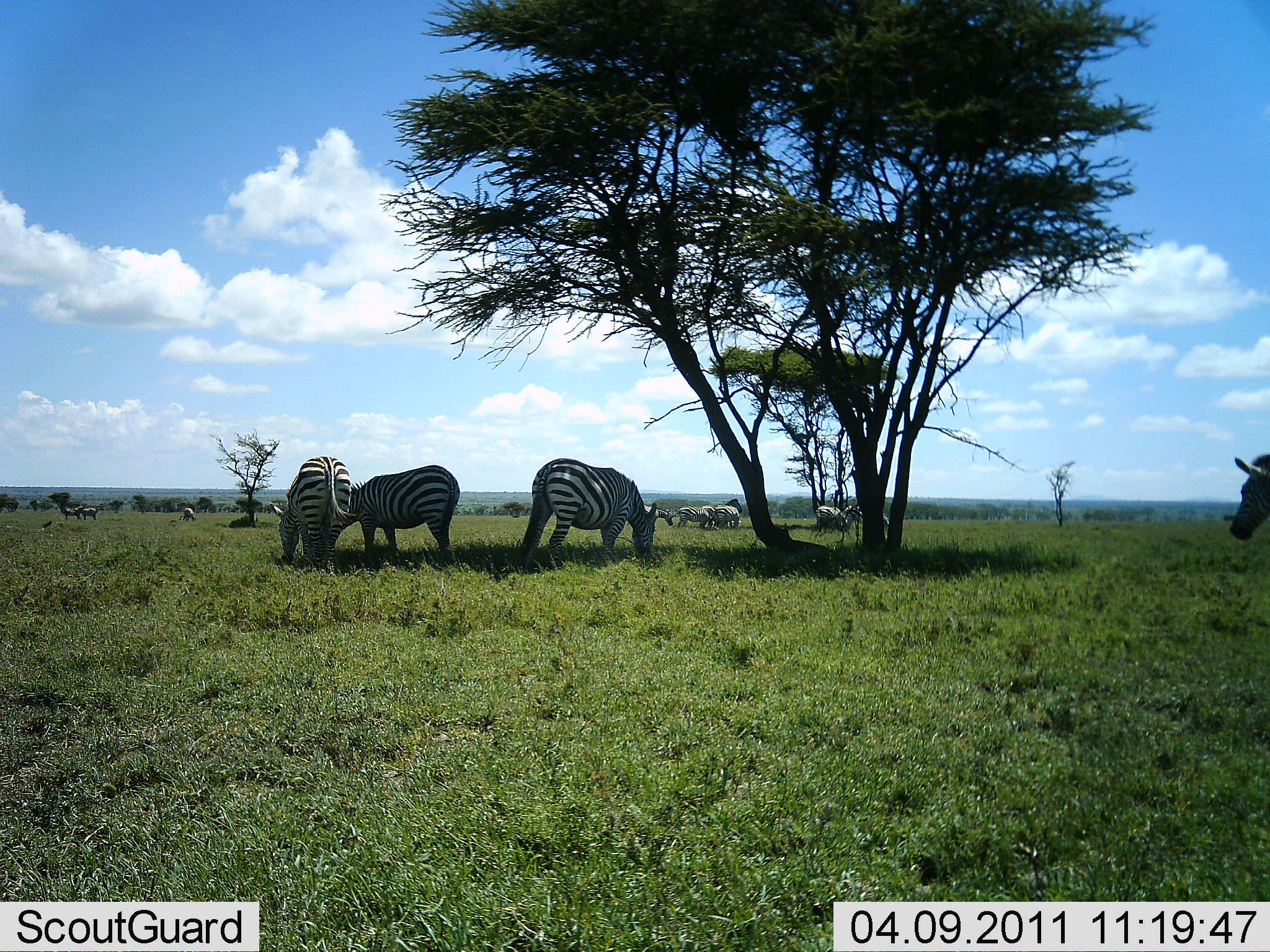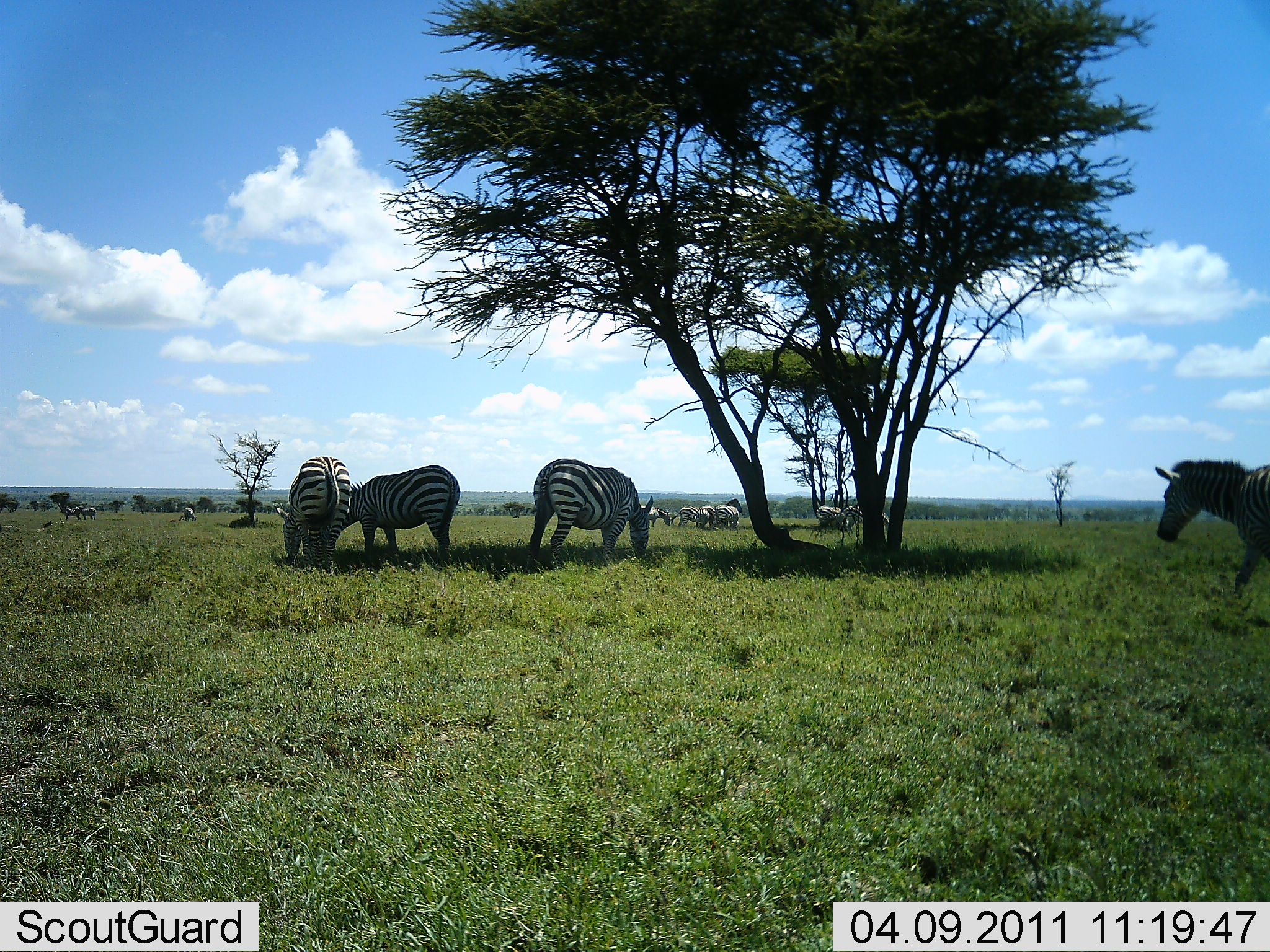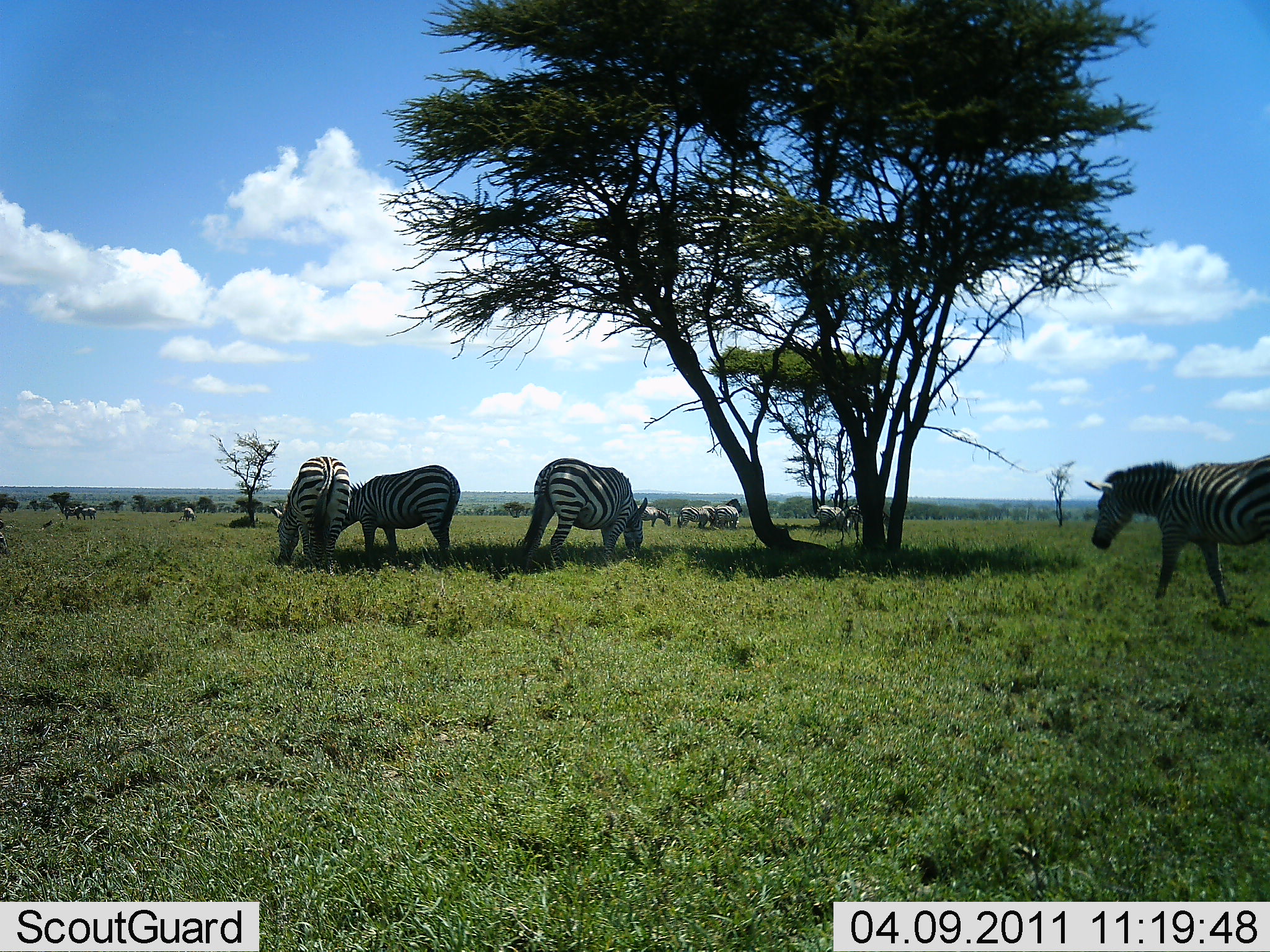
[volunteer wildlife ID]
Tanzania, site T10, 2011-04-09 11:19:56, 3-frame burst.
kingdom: Animalia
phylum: Chordata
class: Mammalia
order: Perissodactyla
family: Equidae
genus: Equus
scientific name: Equus quagga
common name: plains zebra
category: zebra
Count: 11-50.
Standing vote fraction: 40%.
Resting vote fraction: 0%.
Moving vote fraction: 80%.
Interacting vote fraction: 0%.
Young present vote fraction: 0%.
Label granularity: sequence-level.